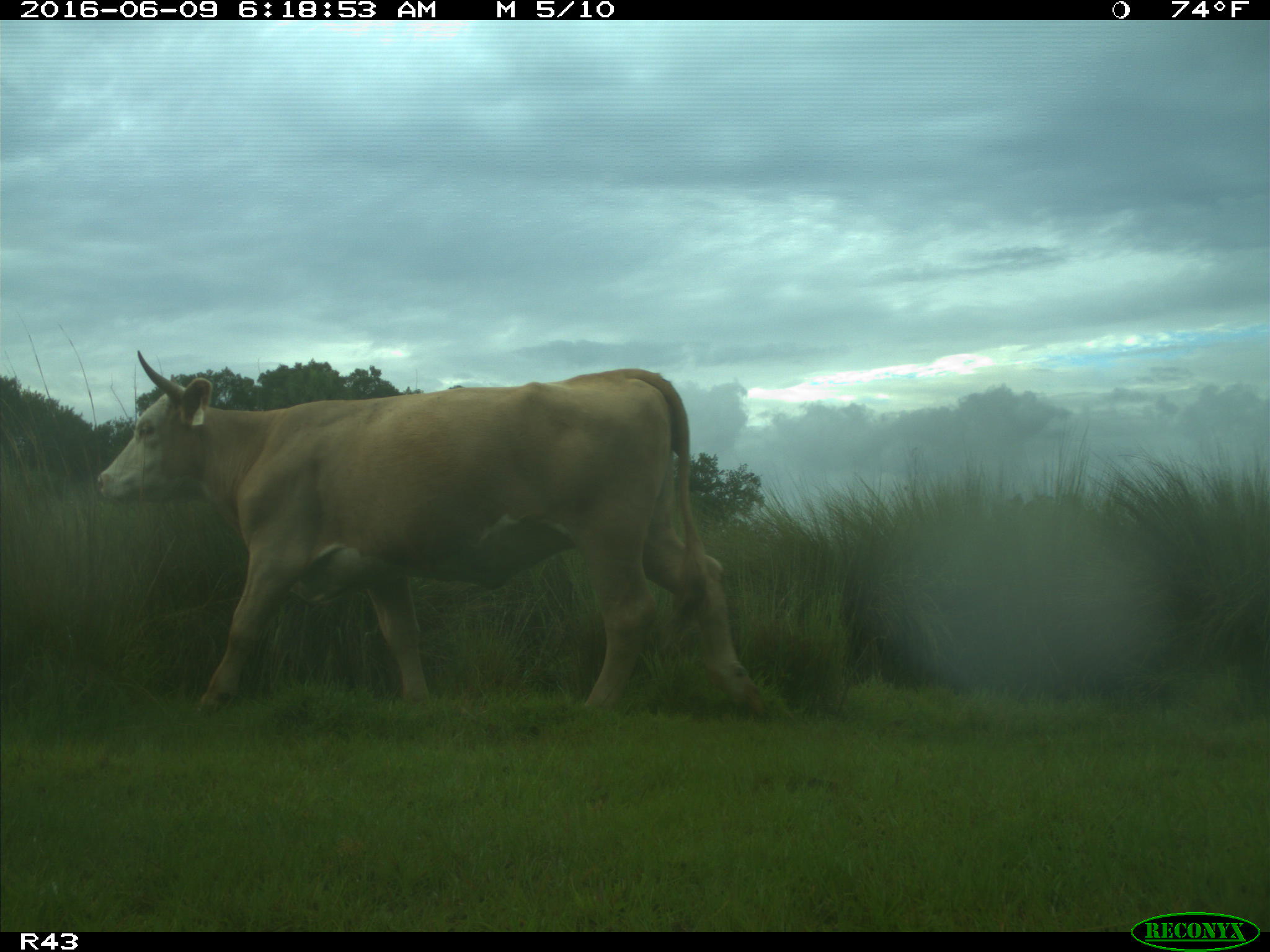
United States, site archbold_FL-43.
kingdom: Animalia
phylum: Chordata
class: Mammalia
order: Artiodactyla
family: Bovidae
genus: Bos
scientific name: Bos taurus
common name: domestic cow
Bos taurus (domestic cow).